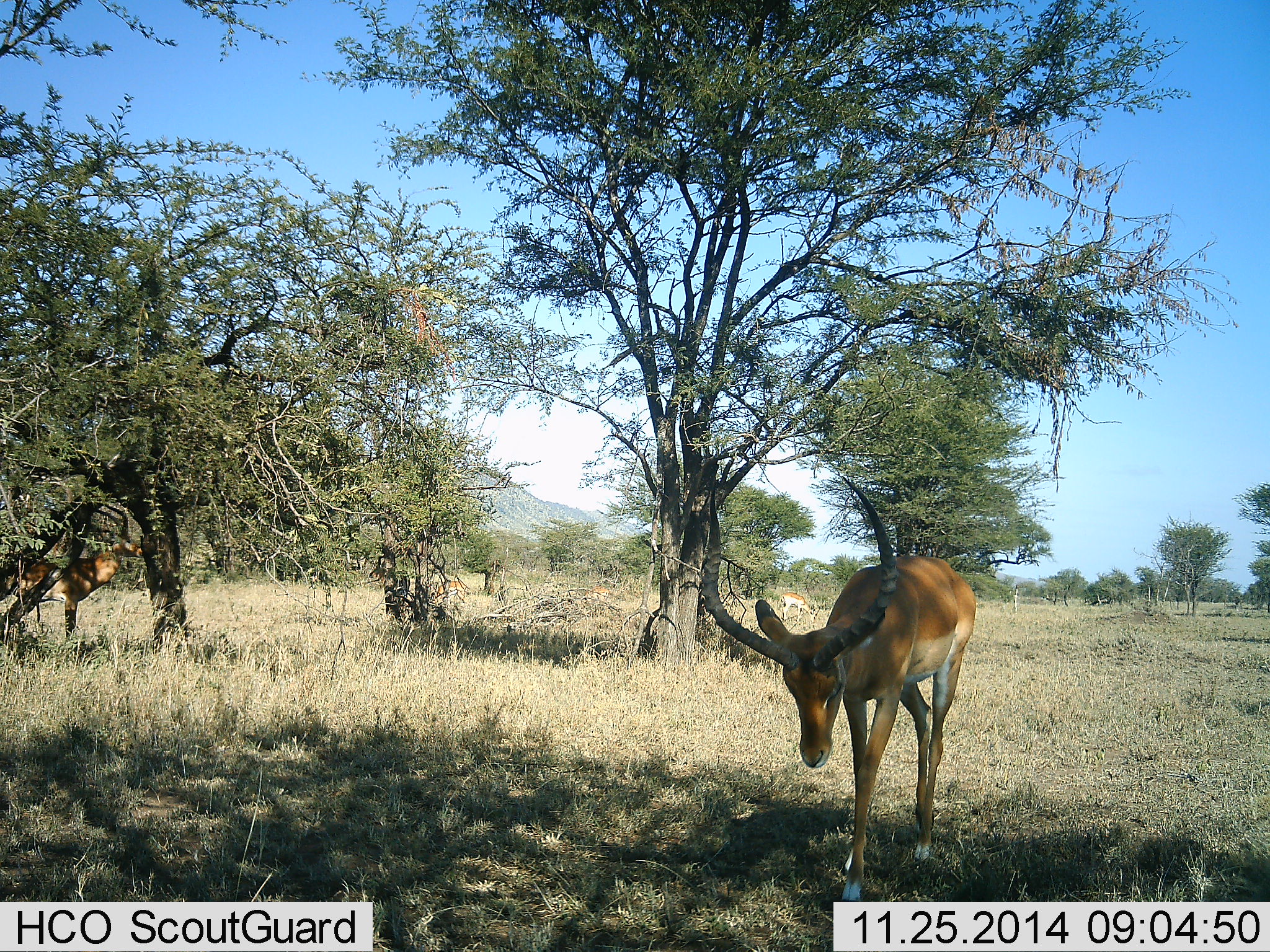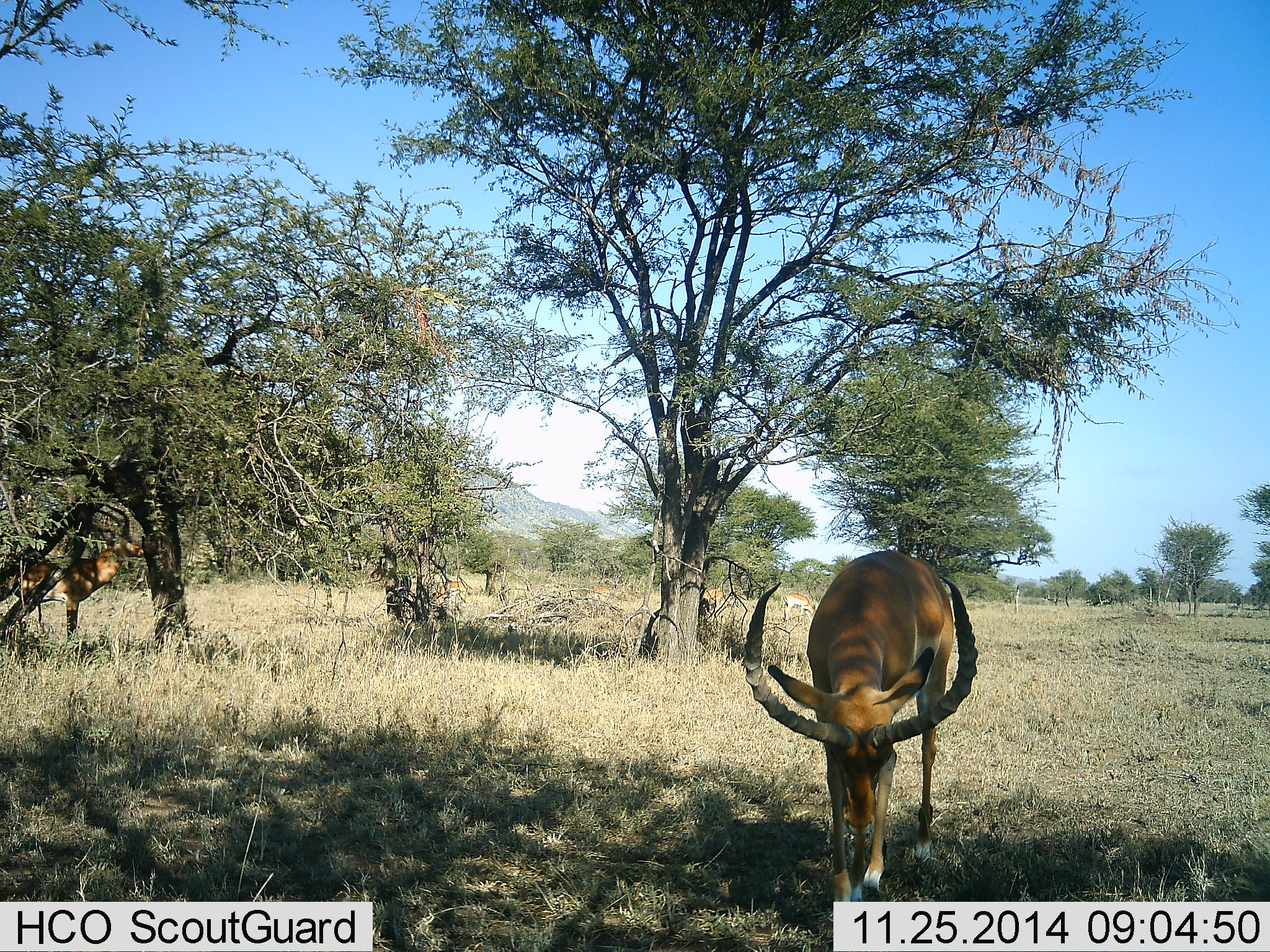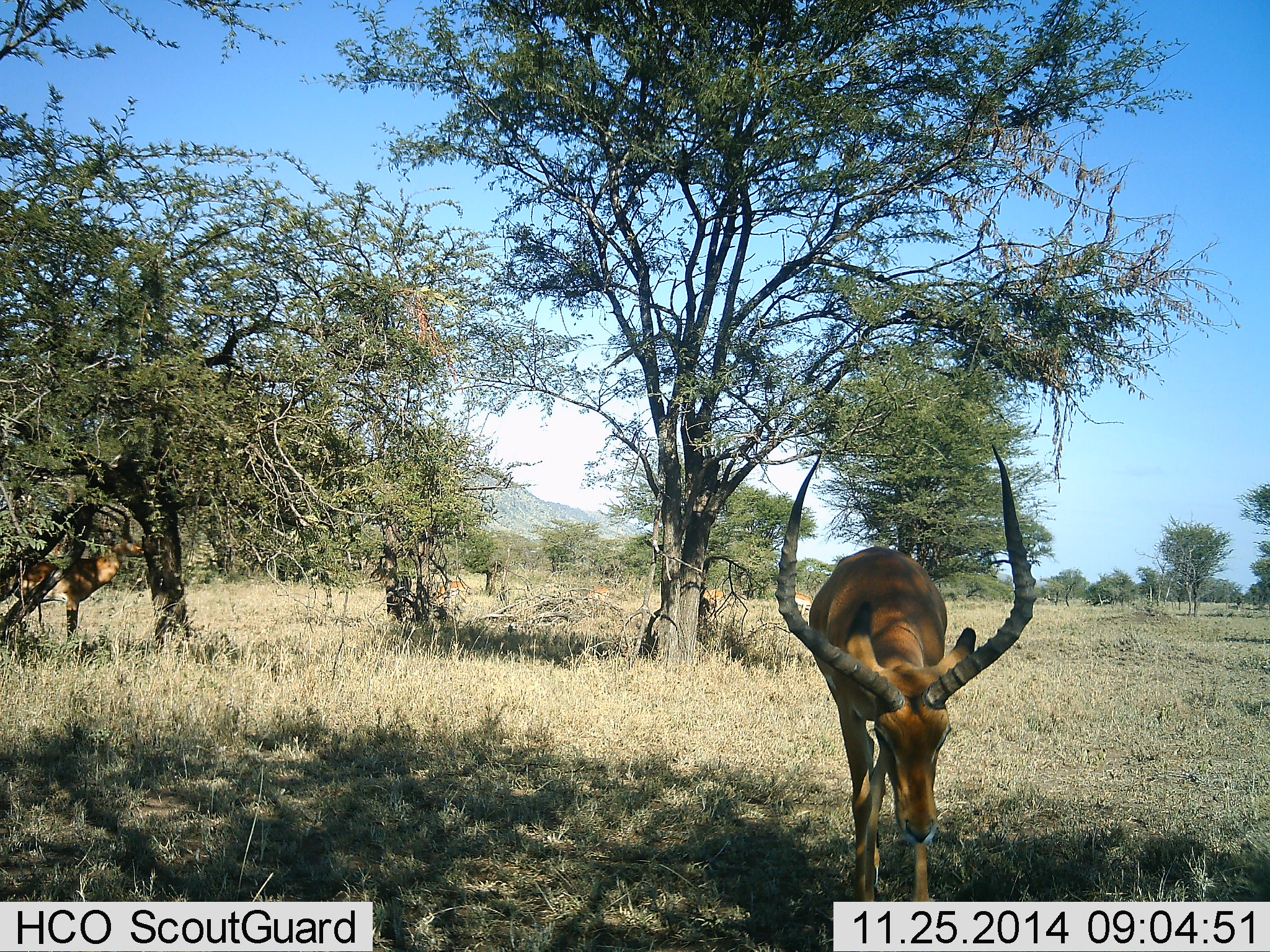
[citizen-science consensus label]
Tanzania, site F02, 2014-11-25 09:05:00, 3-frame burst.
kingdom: Animalia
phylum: Chordata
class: Mammalia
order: Artiodactyla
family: Bovidae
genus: Aepyceros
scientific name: Aepyceros melampus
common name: impala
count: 2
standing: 50%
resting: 0%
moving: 30%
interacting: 0%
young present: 0%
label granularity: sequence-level